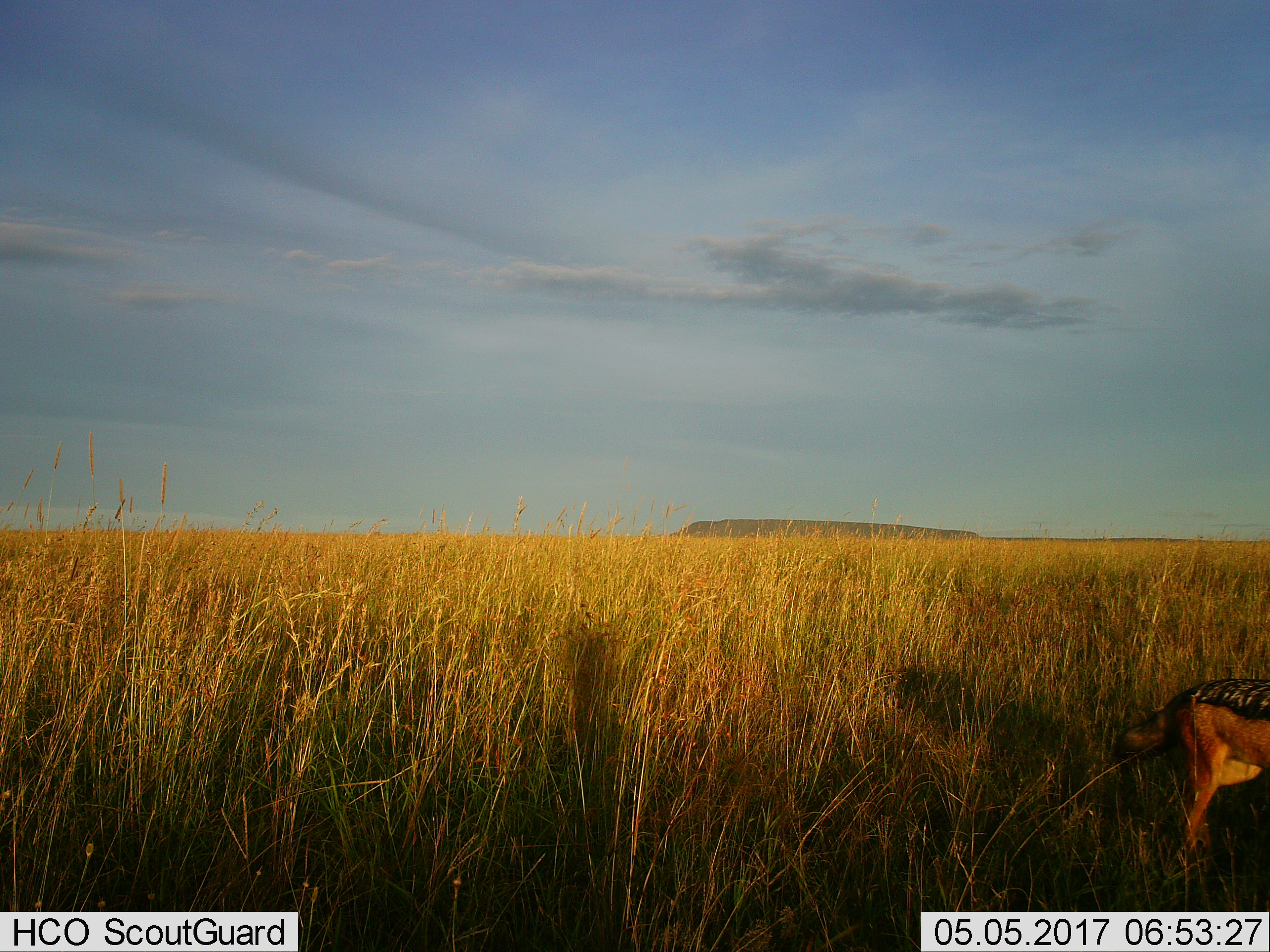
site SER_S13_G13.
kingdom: Animalia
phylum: Chordata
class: Mammalia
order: Carnivora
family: Canidae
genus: Lupulella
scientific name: Lupulella mesomelas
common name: black-backed jackal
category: jackalblackbacked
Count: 1.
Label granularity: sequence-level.